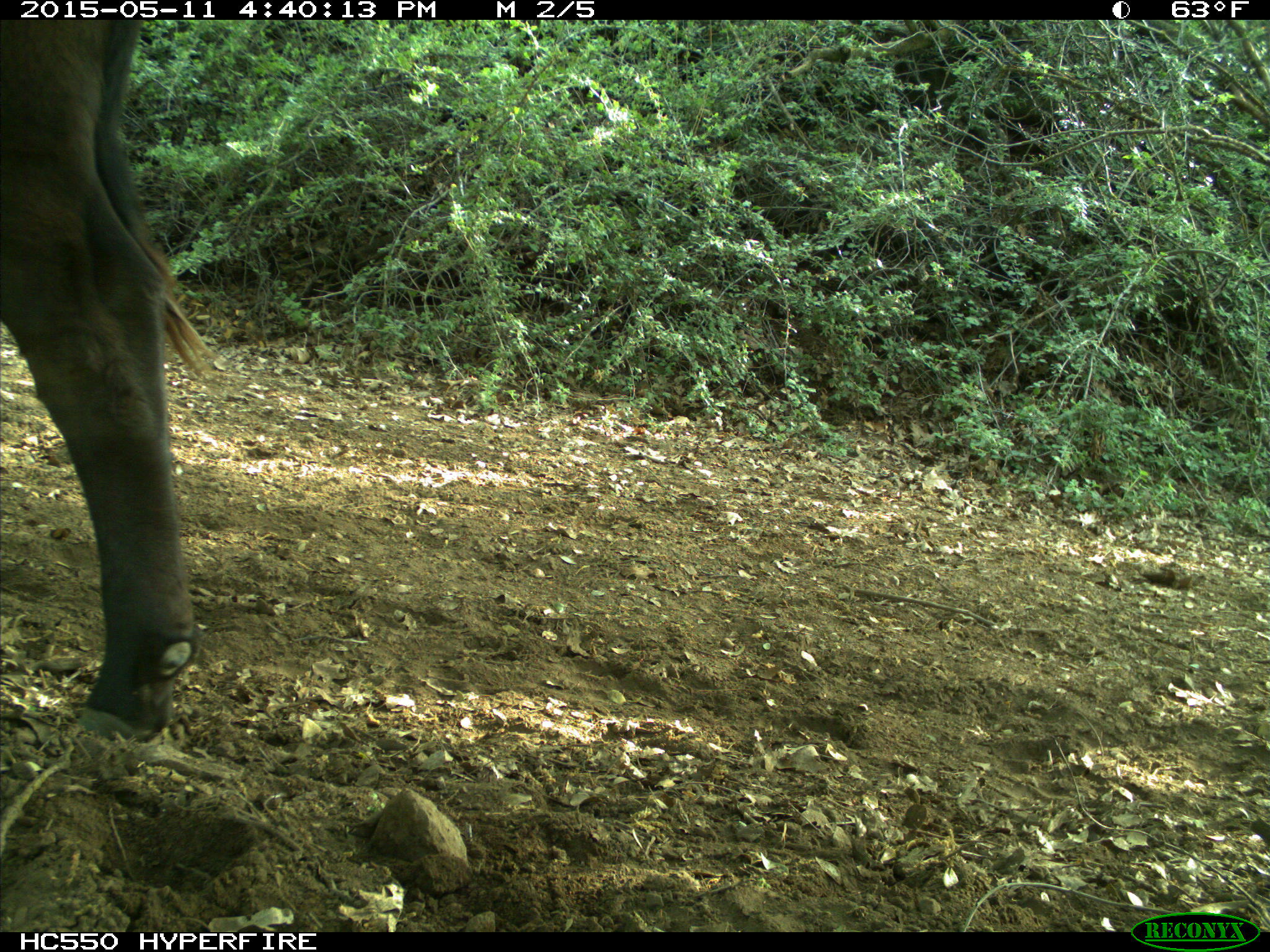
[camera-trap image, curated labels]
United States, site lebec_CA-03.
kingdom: Animalia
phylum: Chordata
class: Mammalia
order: Artiodactyla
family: Bovidae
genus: Bos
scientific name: Bos taurus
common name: domestic cow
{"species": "Bos taurus (domestic cow)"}